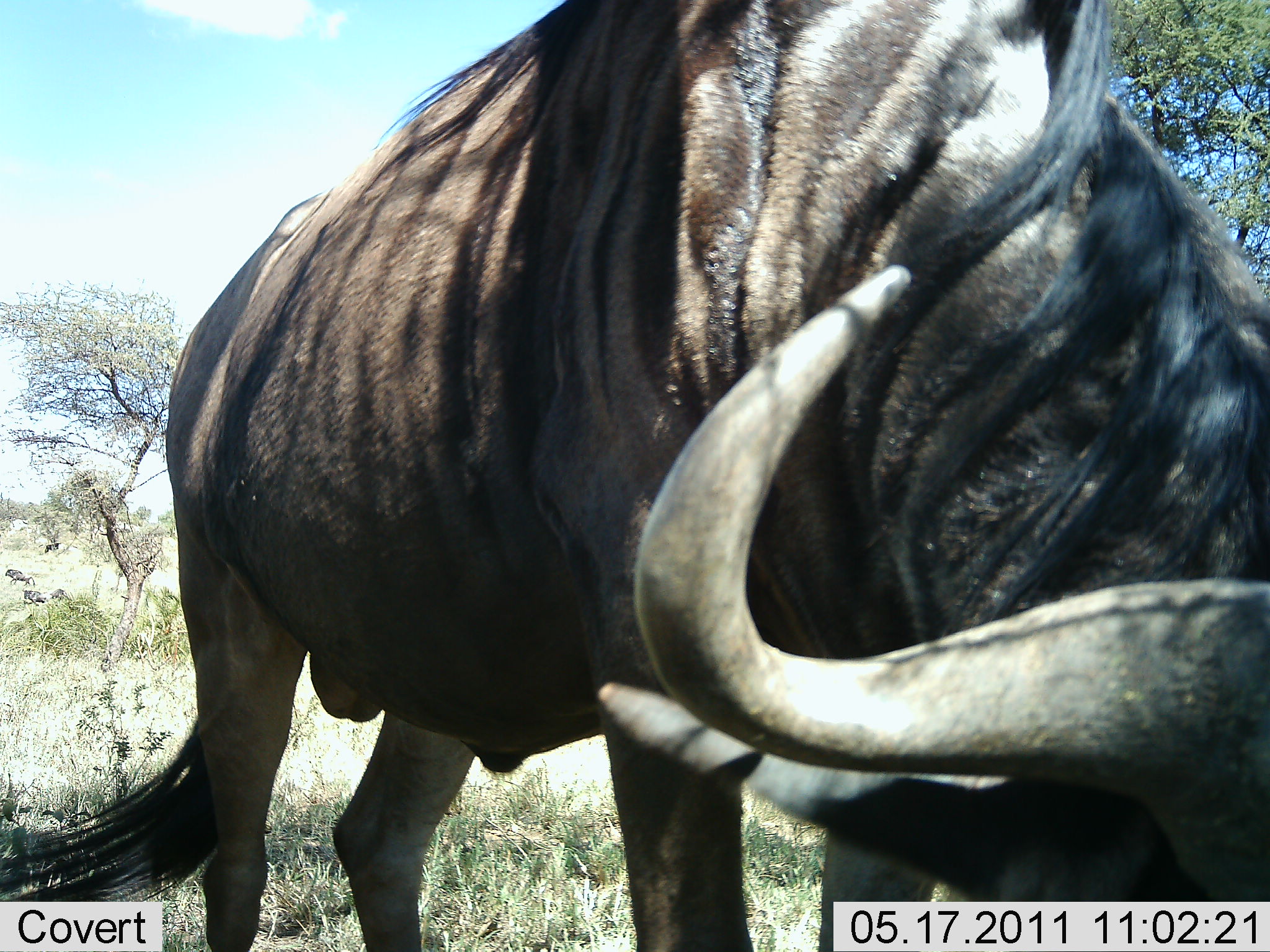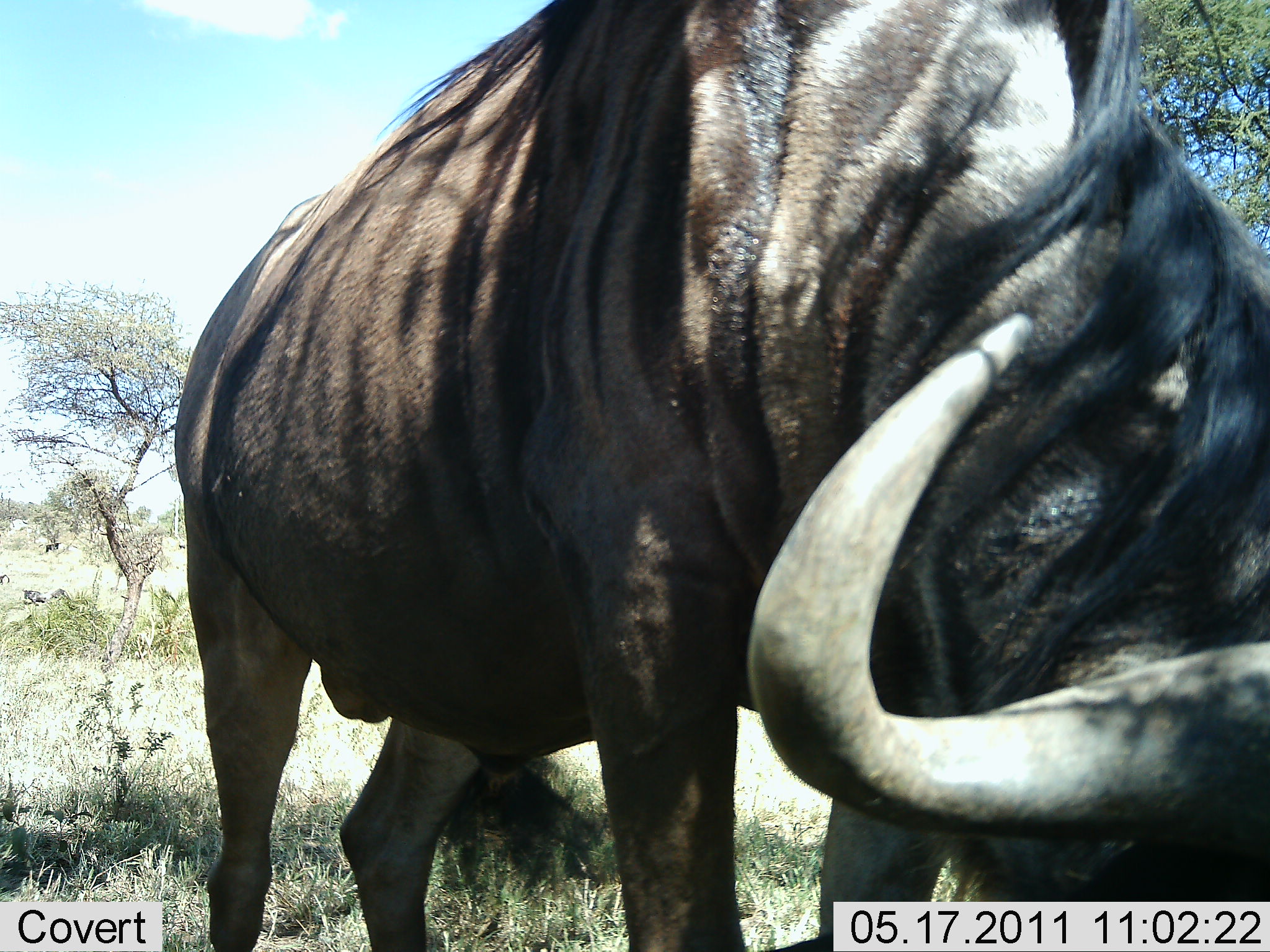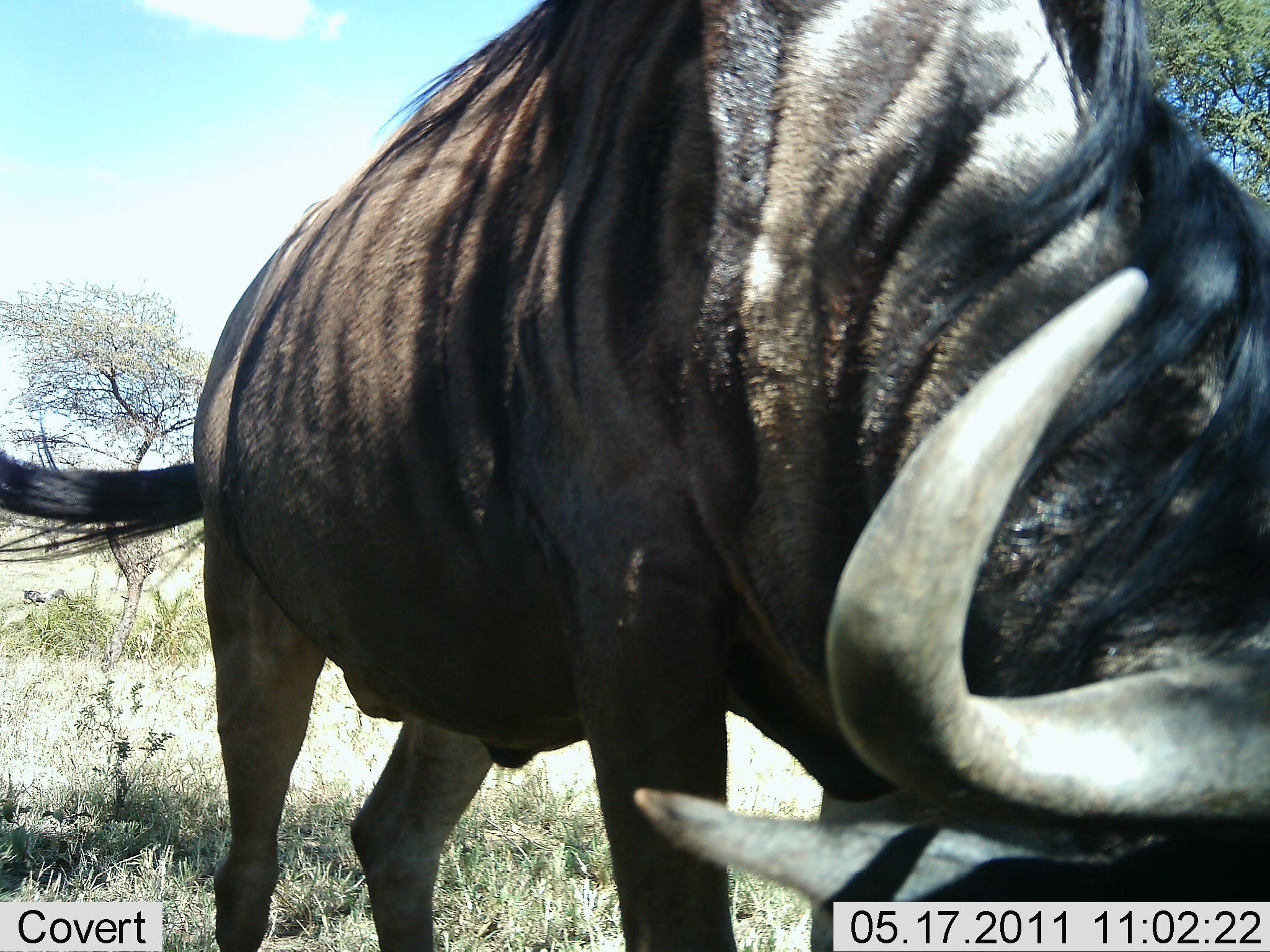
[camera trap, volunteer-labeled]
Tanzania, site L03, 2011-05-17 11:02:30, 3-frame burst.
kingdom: Animalia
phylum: Chordata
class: Mammalia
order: Artiodactyla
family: Bovidae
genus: Connochaetes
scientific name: Connochaetes taurinus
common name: blue wildebeest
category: wildebeest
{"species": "wildebeest (blue wildebeest) (Connochaetes taurinus)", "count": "1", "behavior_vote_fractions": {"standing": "40%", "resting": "0%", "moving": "10%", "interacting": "0%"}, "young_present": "0%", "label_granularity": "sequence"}